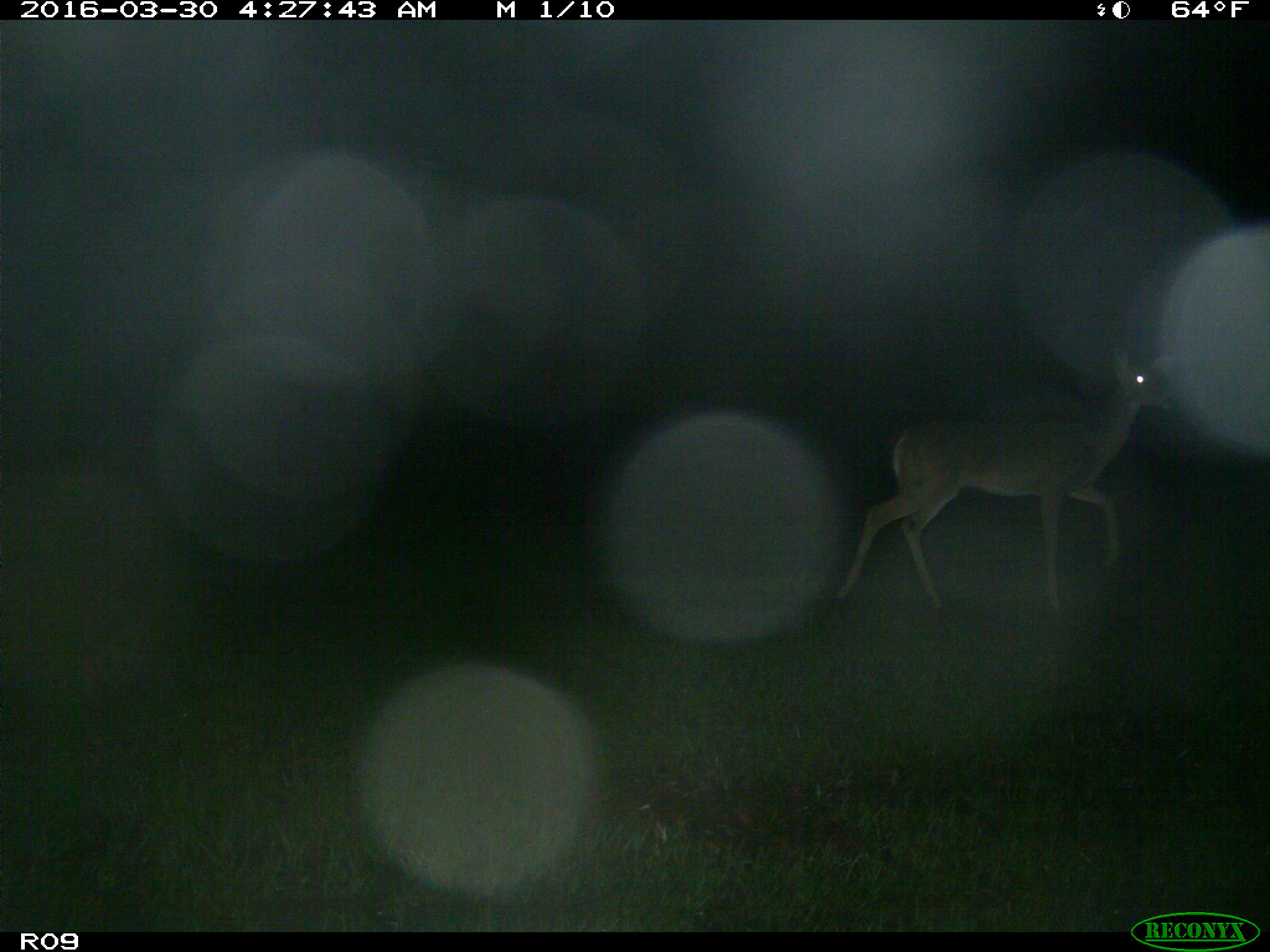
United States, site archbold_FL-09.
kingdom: Animalia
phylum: Chordata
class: Mammalia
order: Artiodactyla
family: Cervidae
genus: Odocoileus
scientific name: Odocoileus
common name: deer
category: unidentified deer